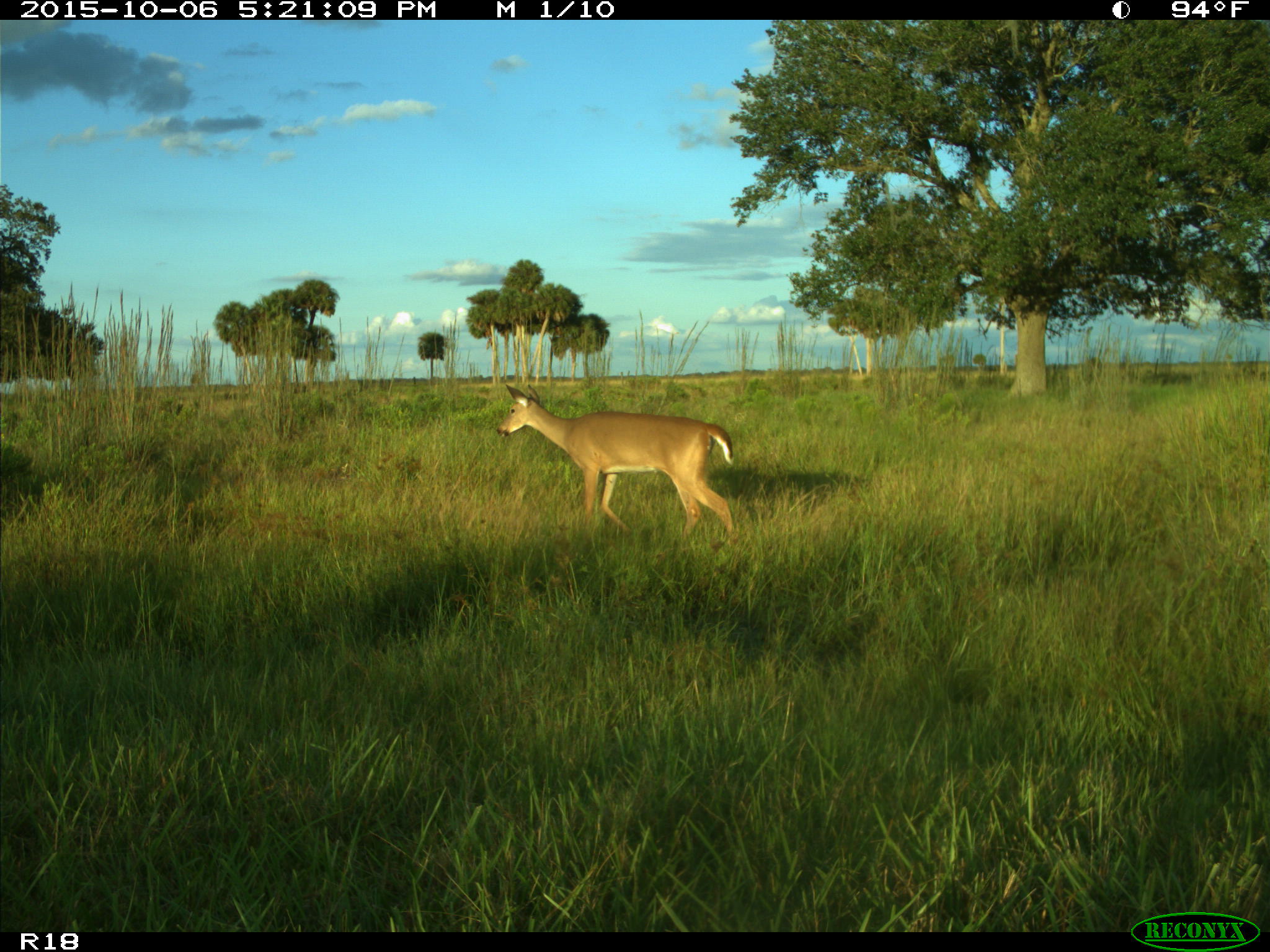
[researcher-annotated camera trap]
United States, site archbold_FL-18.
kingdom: Animalia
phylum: Chordata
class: Mammalia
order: Artiodactyla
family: Cervidae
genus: Odocoileus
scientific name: Odocoileus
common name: deer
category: unidentified deer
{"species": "unidentified deer (deer) (Odocoileus)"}